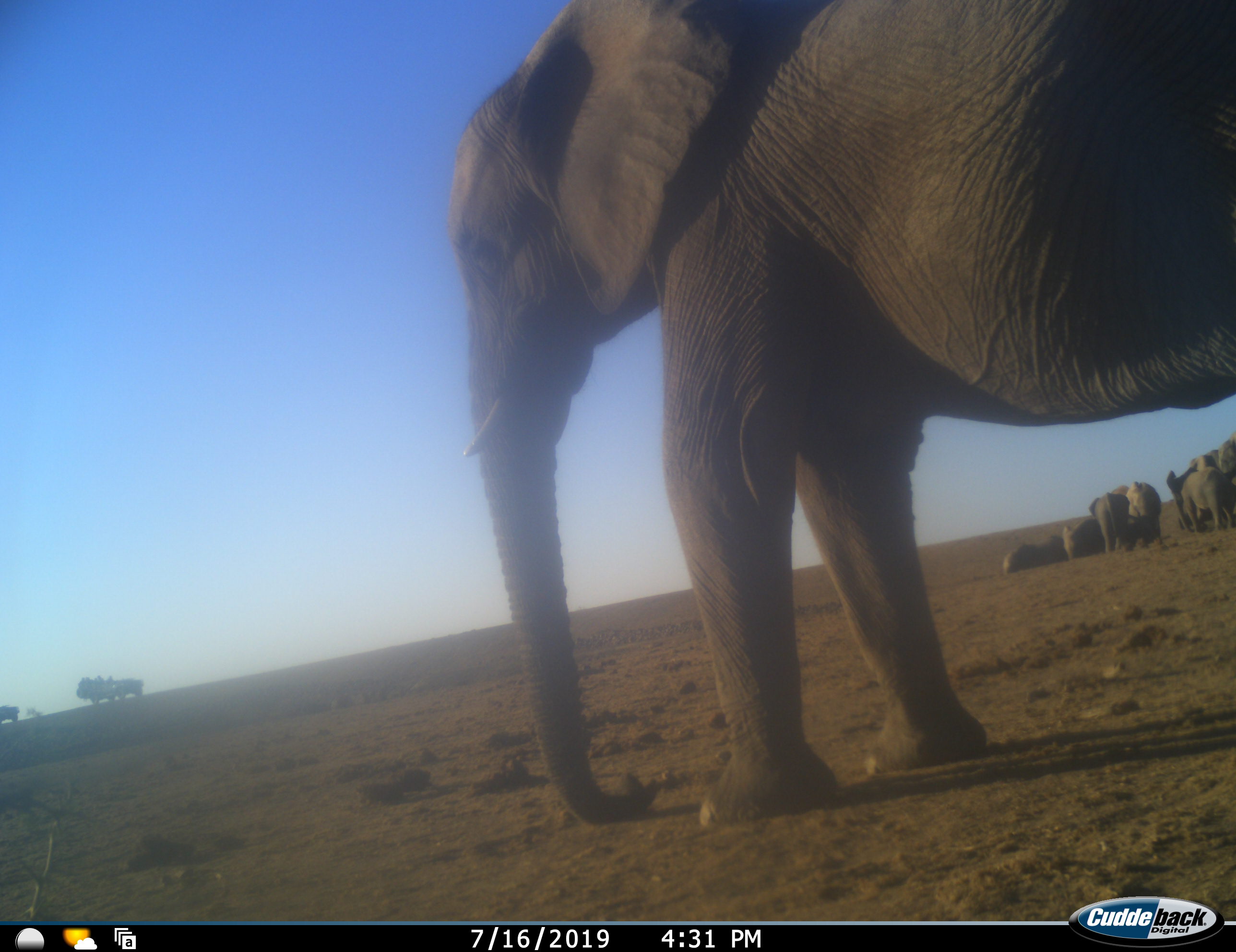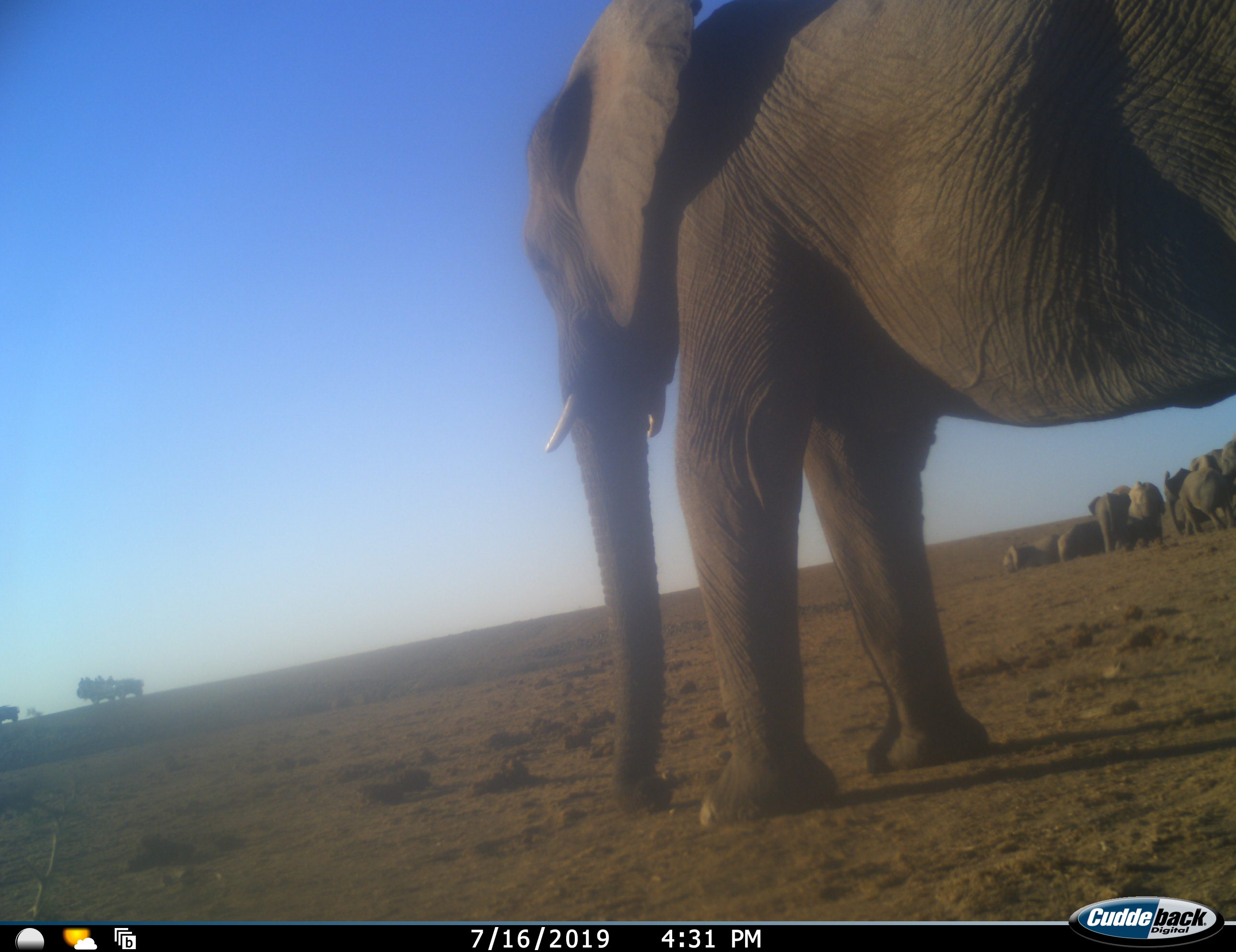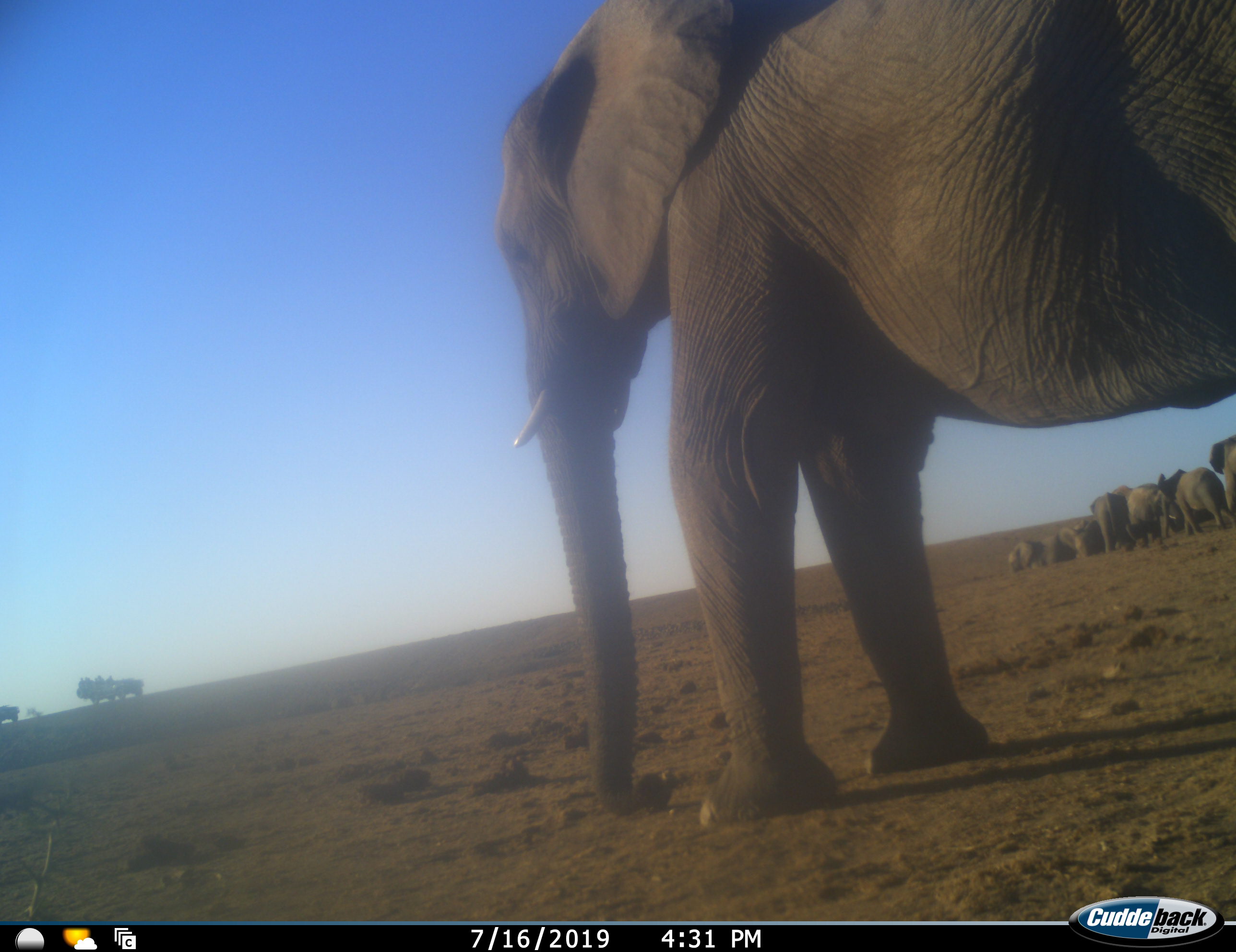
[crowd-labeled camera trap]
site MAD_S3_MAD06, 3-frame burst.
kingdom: Animalia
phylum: Chordata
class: Mammalia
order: Proboscidea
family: Elephantidae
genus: Loxodonta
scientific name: Loxodonta africana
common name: african bush elephant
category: elephant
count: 7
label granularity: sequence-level